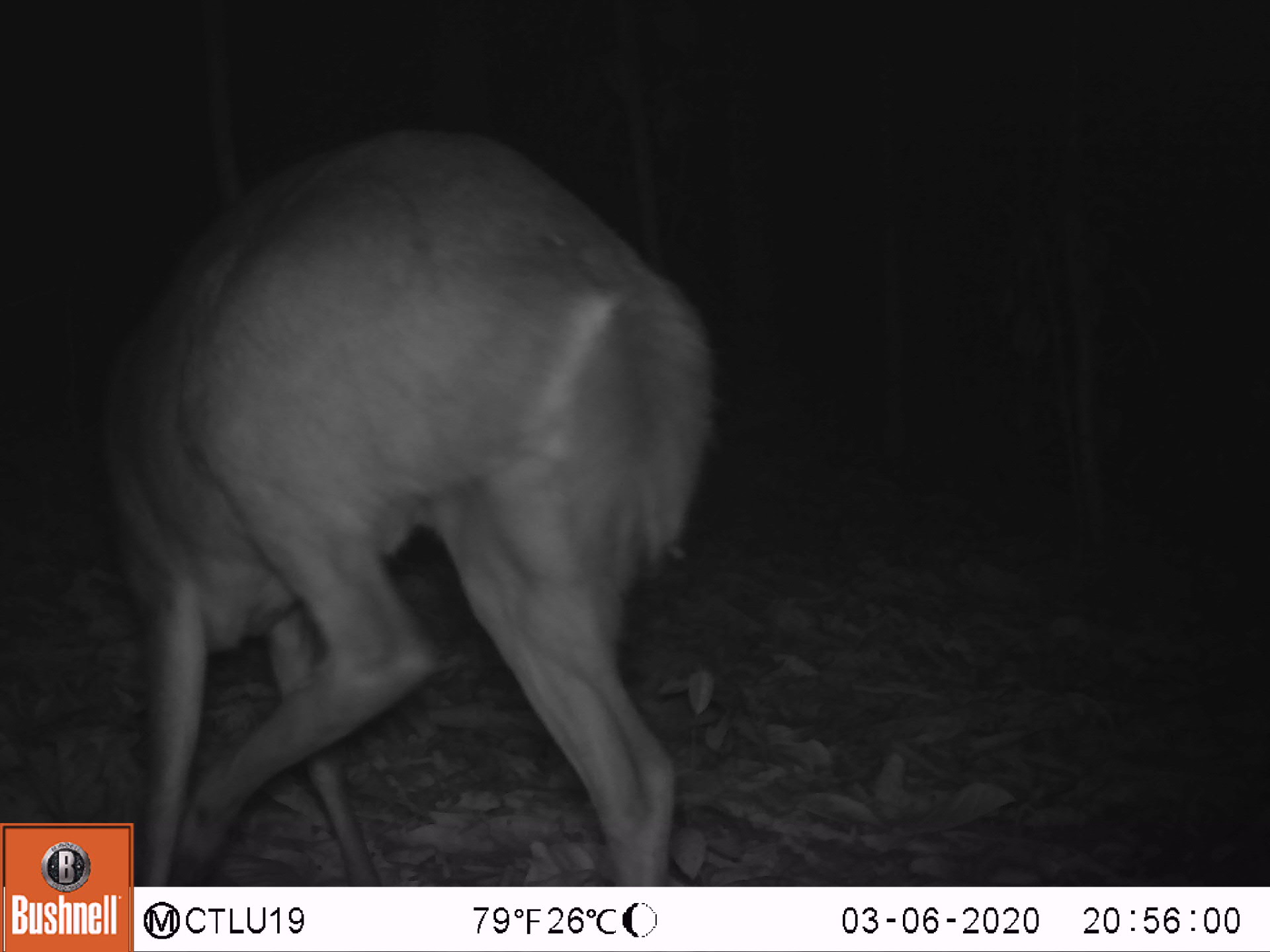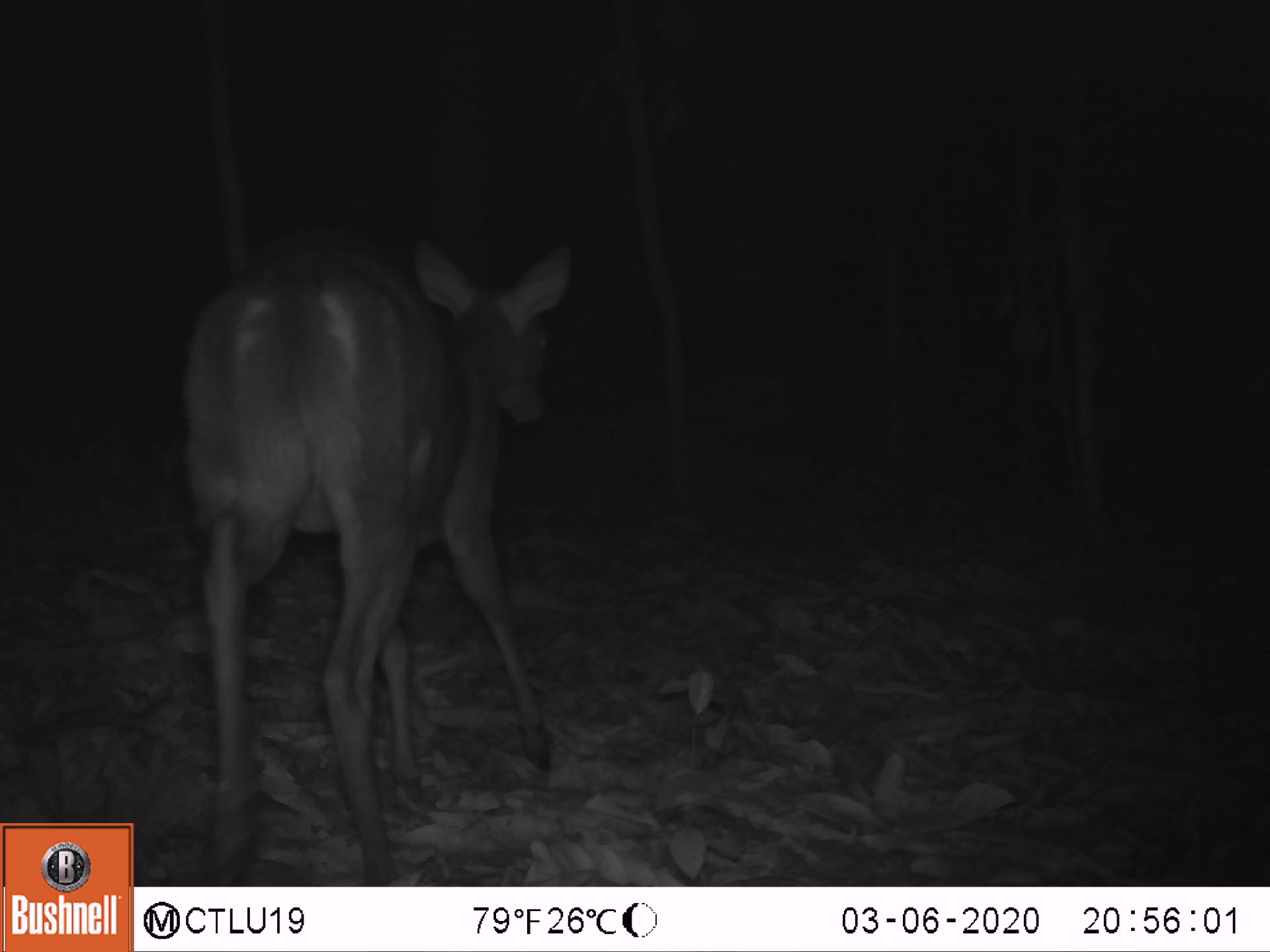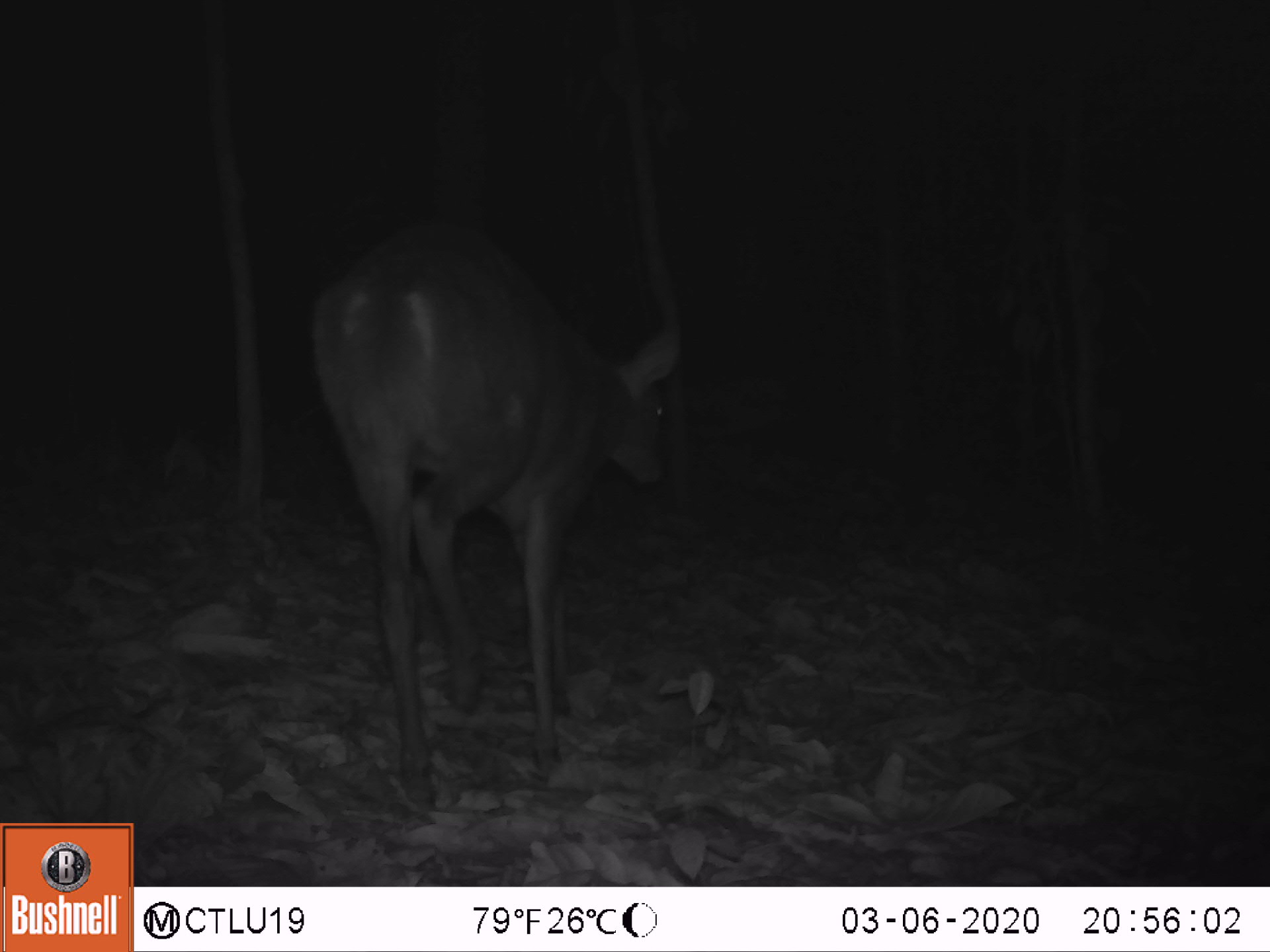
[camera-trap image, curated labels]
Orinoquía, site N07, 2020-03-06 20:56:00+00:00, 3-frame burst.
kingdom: Animalia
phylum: Chordata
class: Mammalia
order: Artiodactyla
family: Cervidae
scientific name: Cervidae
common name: deer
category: unknown cervid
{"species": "unknown cervid (deer) (Cervidae)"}